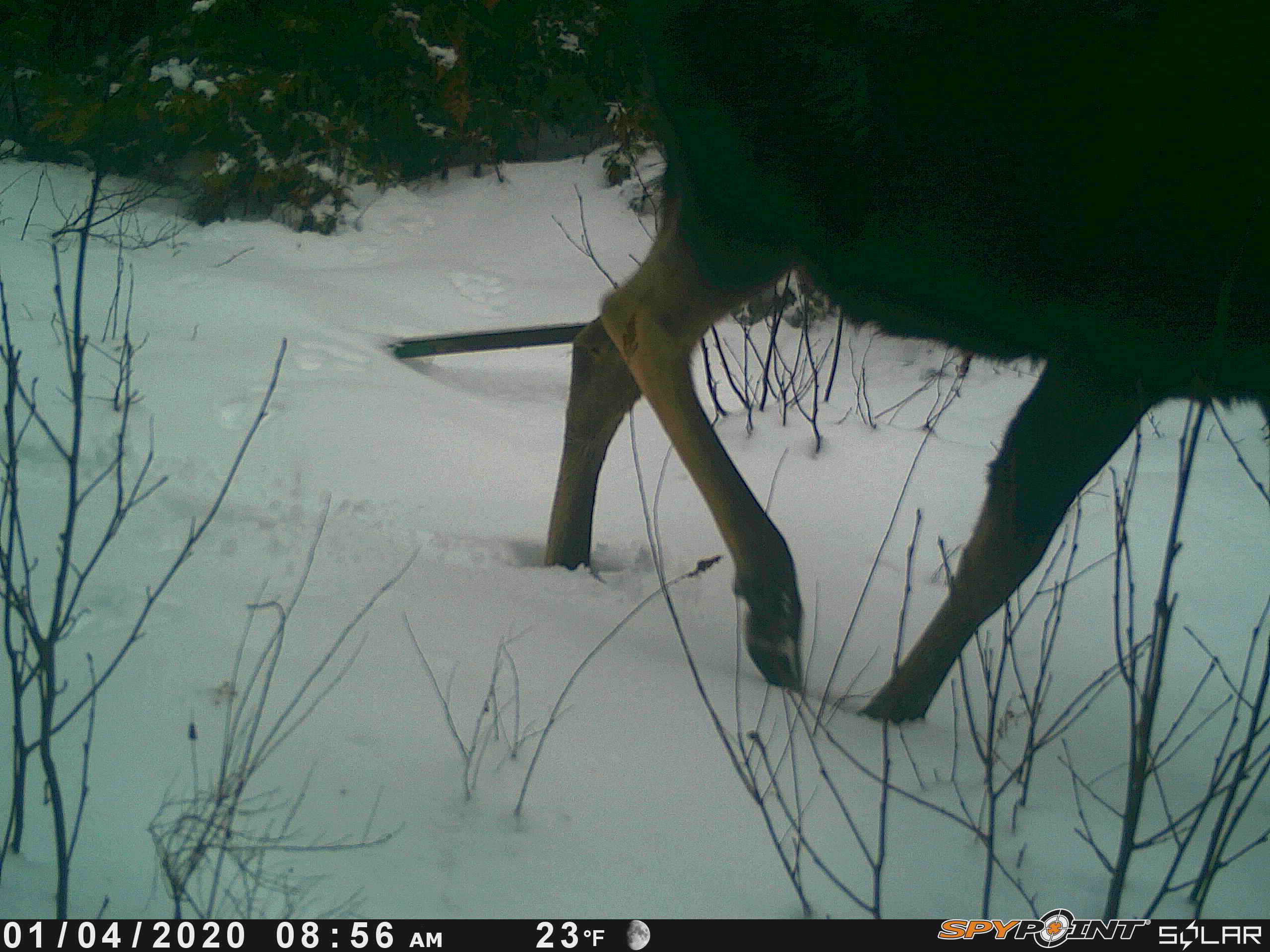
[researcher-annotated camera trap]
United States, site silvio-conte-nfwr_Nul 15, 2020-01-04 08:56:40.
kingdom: Animalia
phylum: Chordata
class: Mammalia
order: Artiodactyla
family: Cervidae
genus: Alces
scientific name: Alces alces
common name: moose